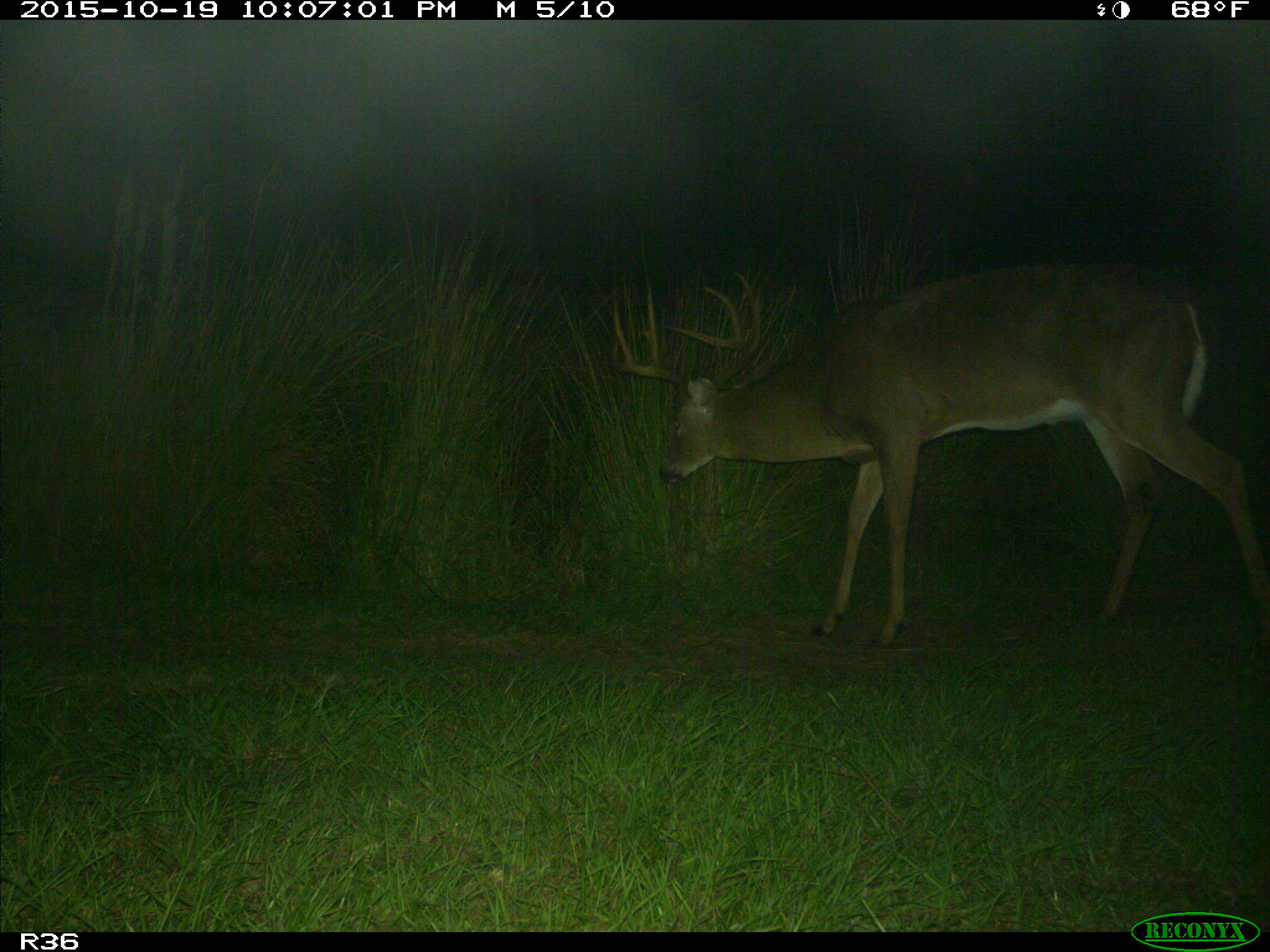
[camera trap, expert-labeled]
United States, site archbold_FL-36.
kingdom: Animalia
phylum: Chordata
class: Mammalia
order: Artiodactyla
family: Cervidae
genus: Odocoileus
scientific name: Odocoileus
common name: deer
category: unidentified deer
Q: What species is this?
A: Unidentified deer (deer) (Odocoileus).